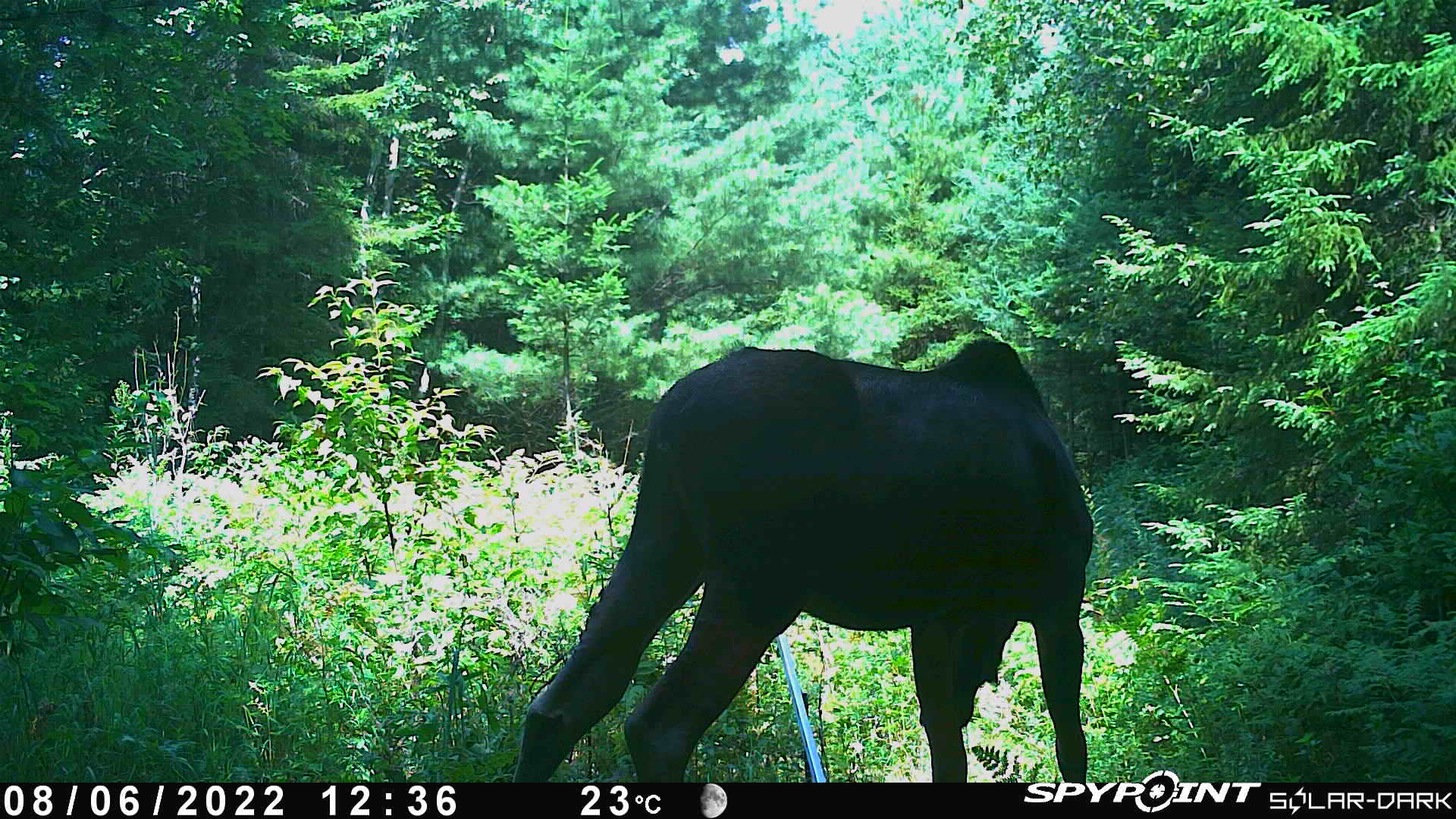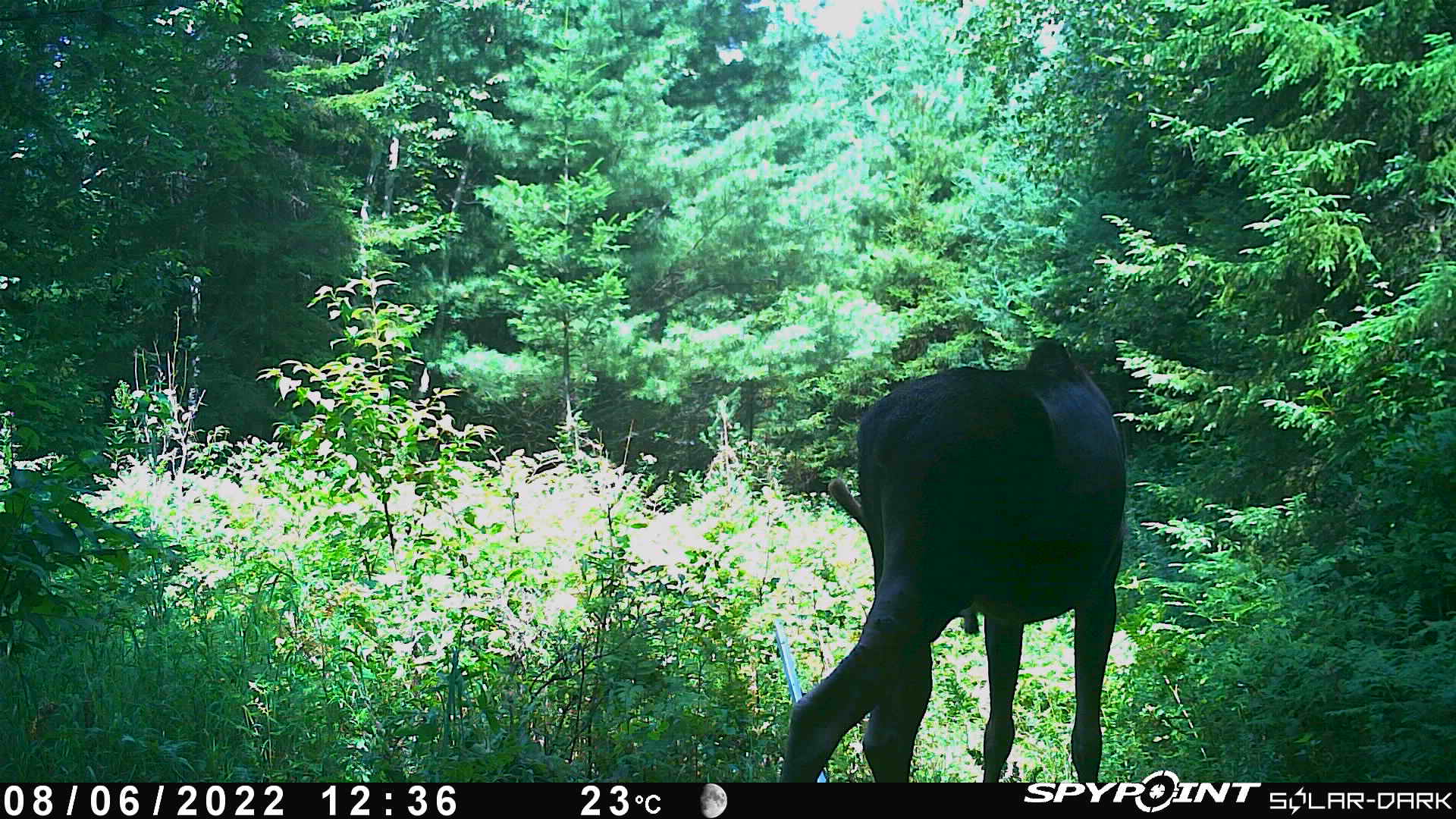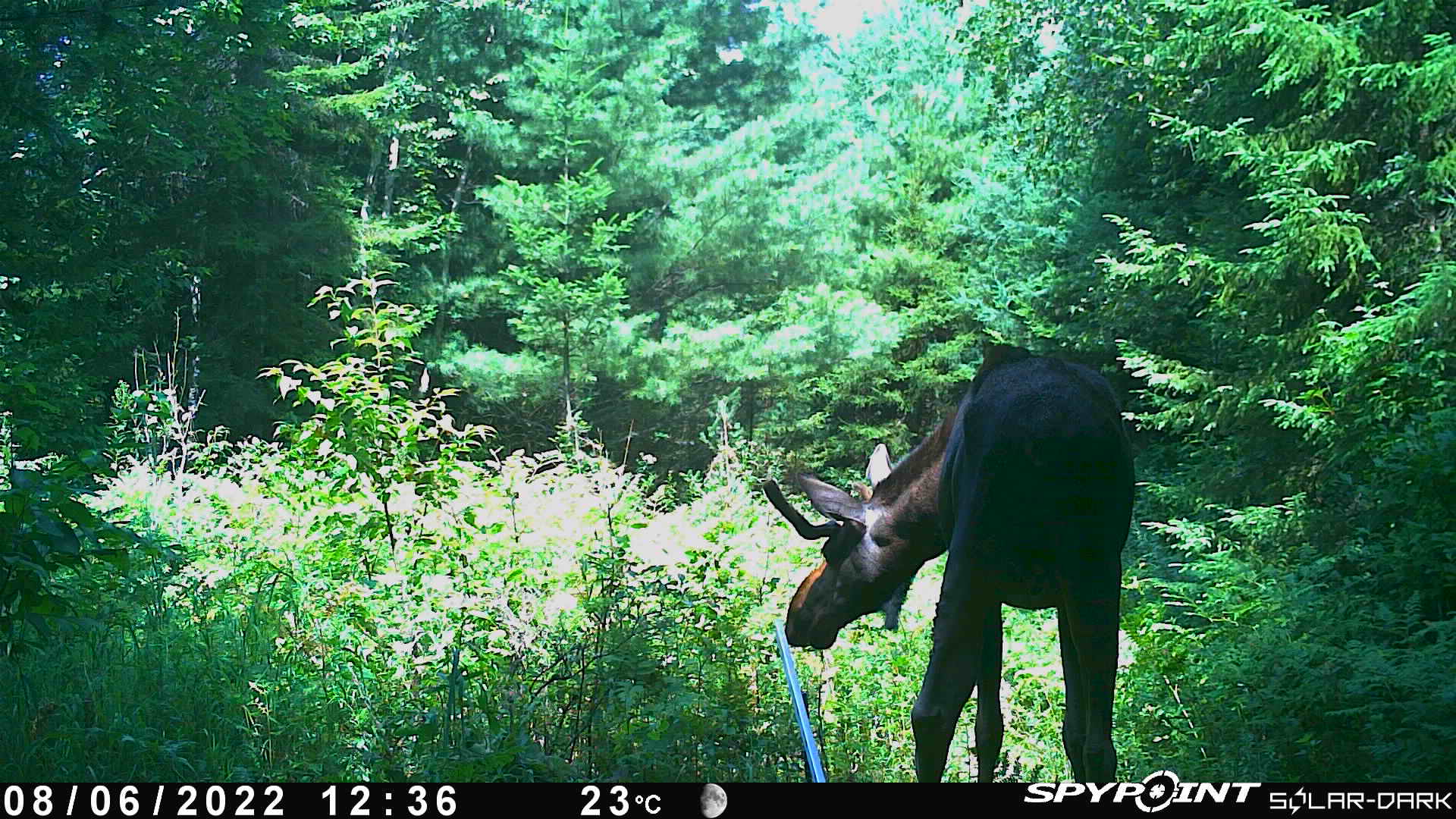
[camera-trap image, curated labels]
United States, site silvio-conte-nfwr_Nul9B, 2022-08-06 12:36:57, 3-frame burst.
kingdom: Animalia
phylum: Chordata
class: Mammalia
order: Artiodactyla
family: Cervidae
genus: Alces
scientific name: Alces alces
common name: moose